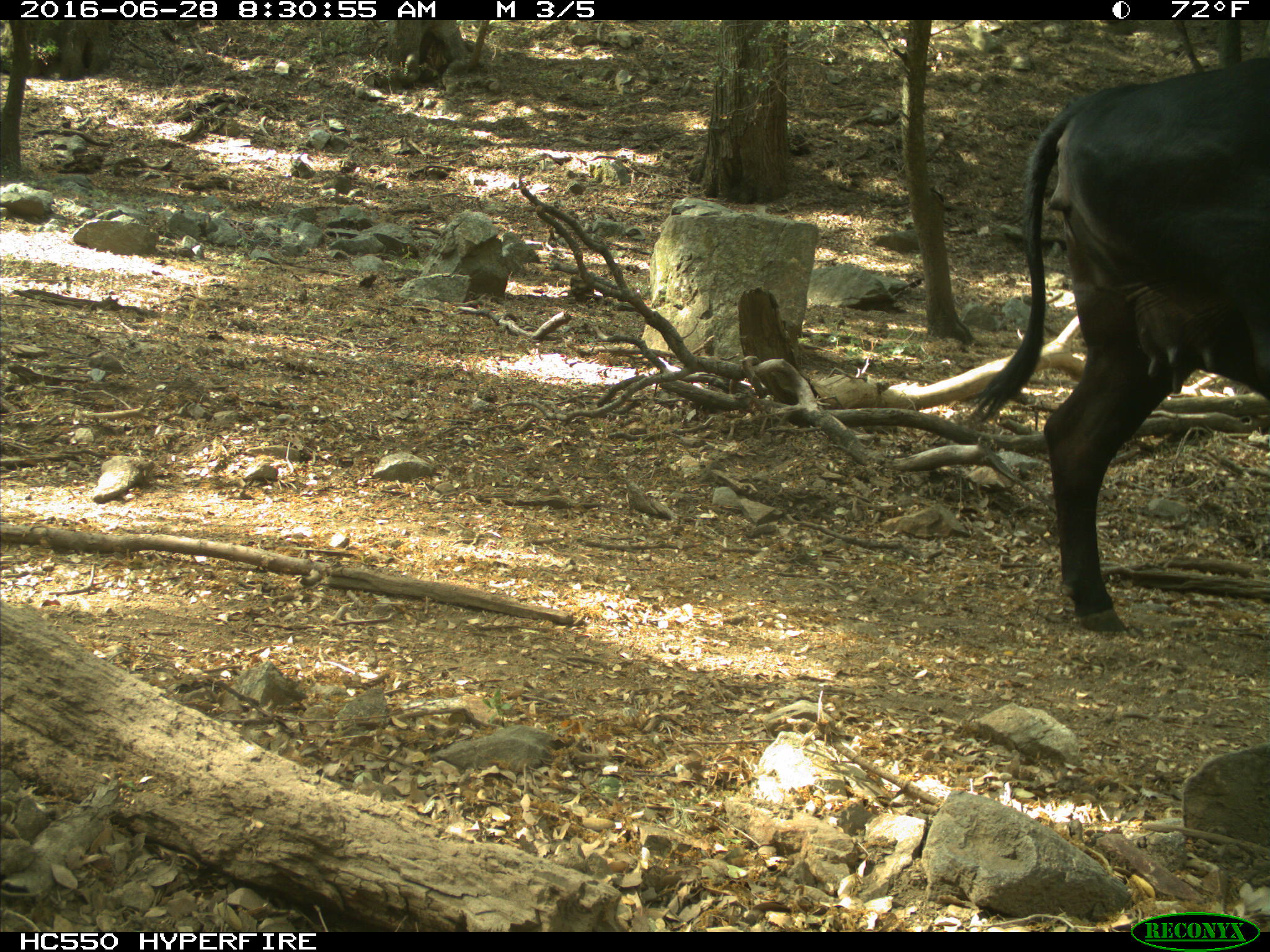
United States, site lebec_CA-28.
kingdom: Animalia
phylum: Chordata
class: Mammalia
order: Artiodactyla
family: Bovidae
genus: Bos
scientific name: Bos taurus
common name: domestic cow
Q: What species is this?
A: Bos taurus (domestic cow).